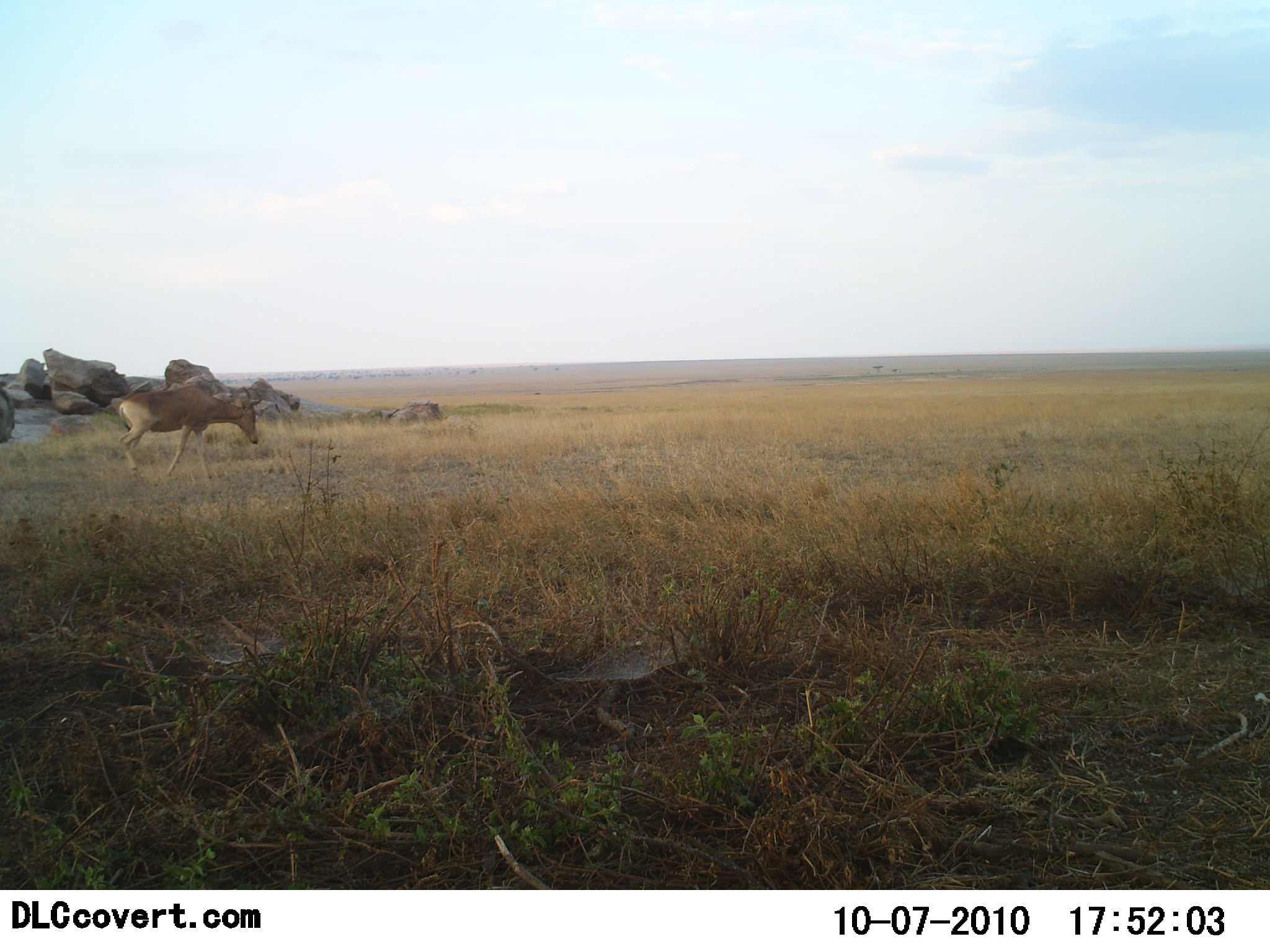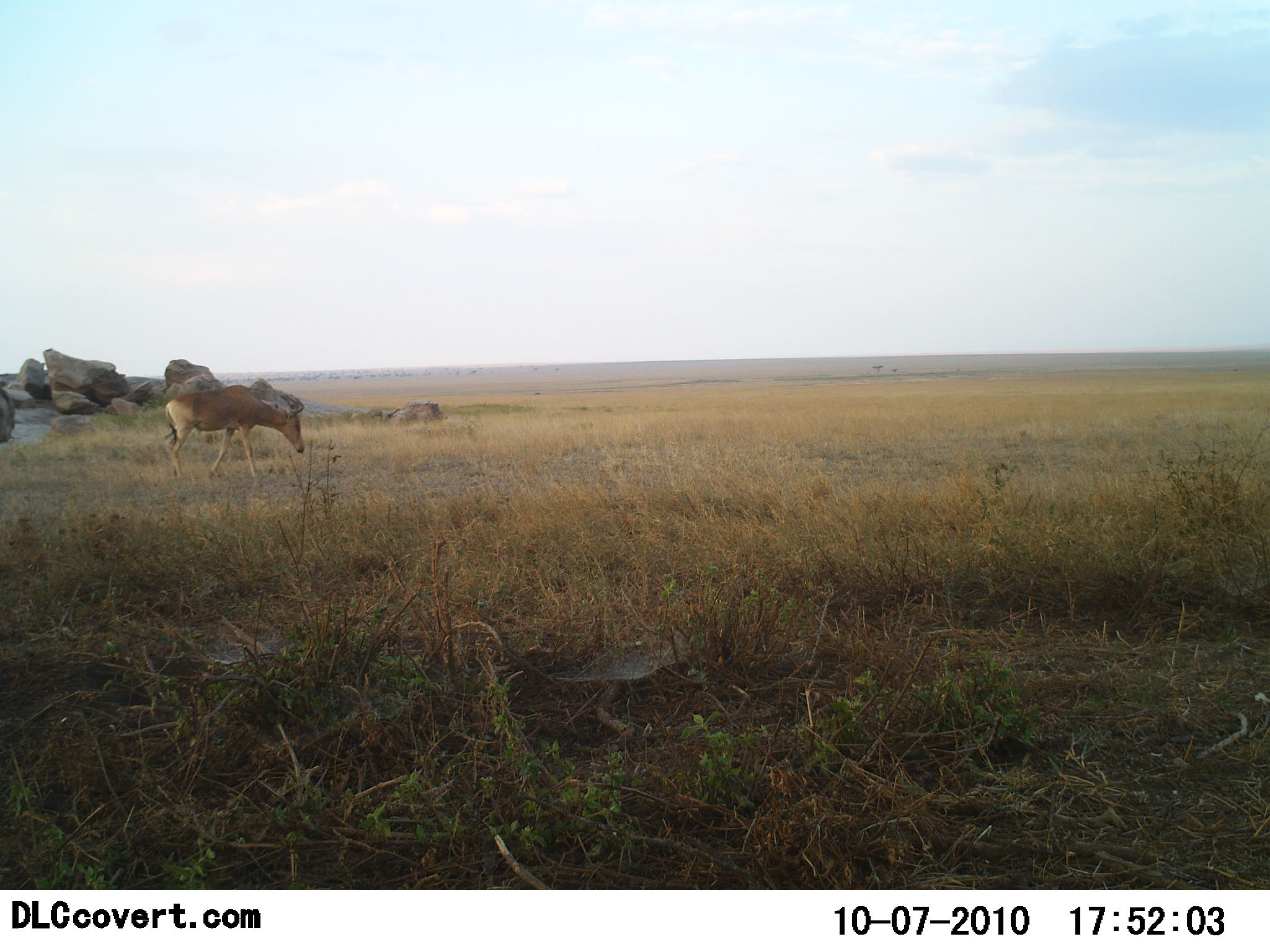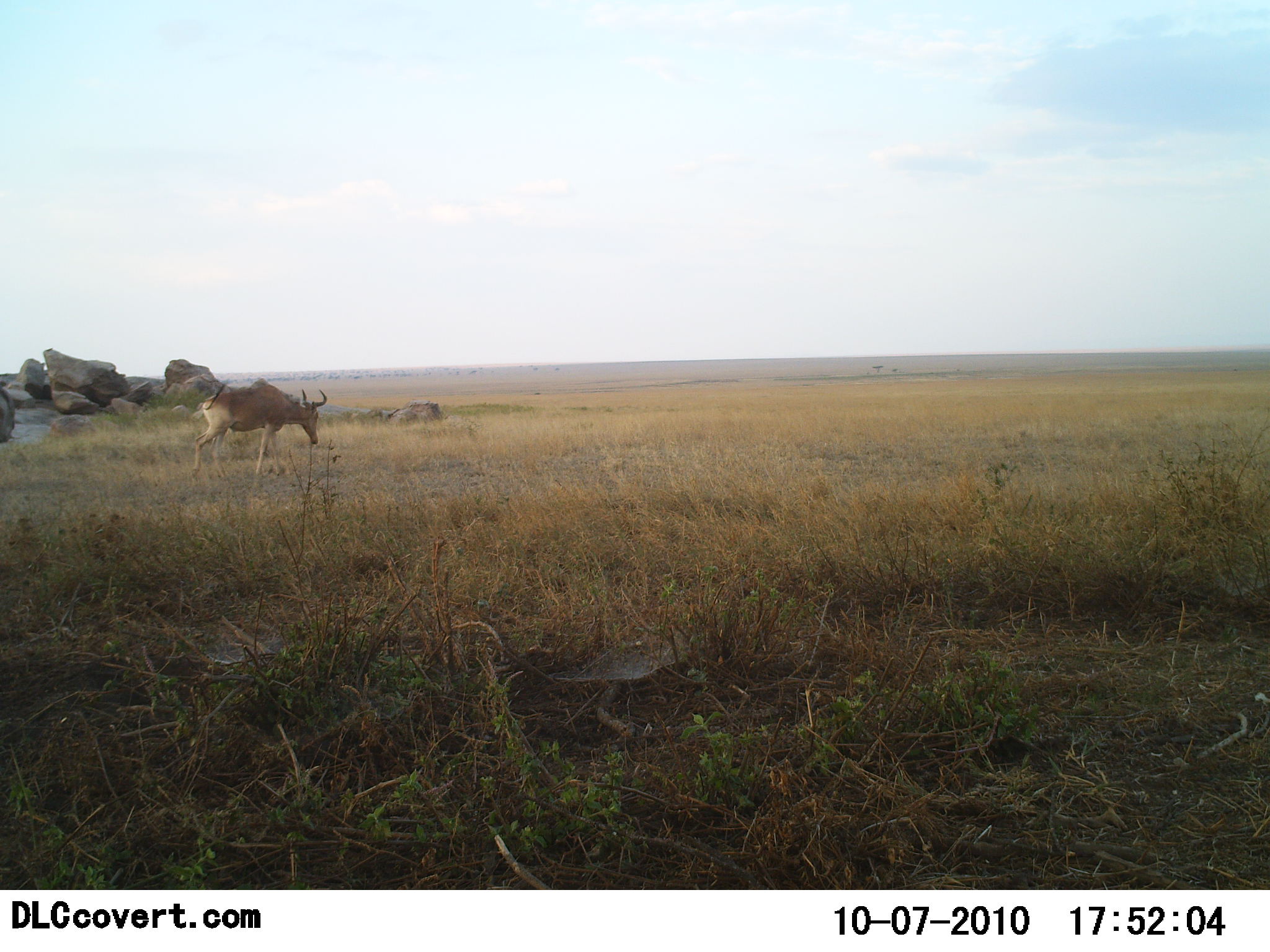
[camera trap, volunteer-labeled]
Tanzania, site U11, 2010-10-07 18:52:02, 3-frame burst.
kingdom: Animalia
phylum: Chordata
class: Mammalia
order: Artiodactyla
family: Bovidae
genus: Alcelaphus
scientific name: Alcelaphus buselaphus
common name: hartebeest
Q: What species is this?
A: Hartebeest (Alcelaphus buselaphus).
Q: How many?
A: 1.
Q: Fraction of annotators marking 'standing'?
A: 0%.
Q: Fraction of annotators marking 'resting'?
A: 0%.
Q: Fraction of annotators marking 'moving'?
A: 93%.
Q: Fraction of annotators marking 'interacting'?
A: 0%.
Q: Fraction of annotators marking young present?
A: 0%.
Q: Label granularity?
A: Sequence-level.